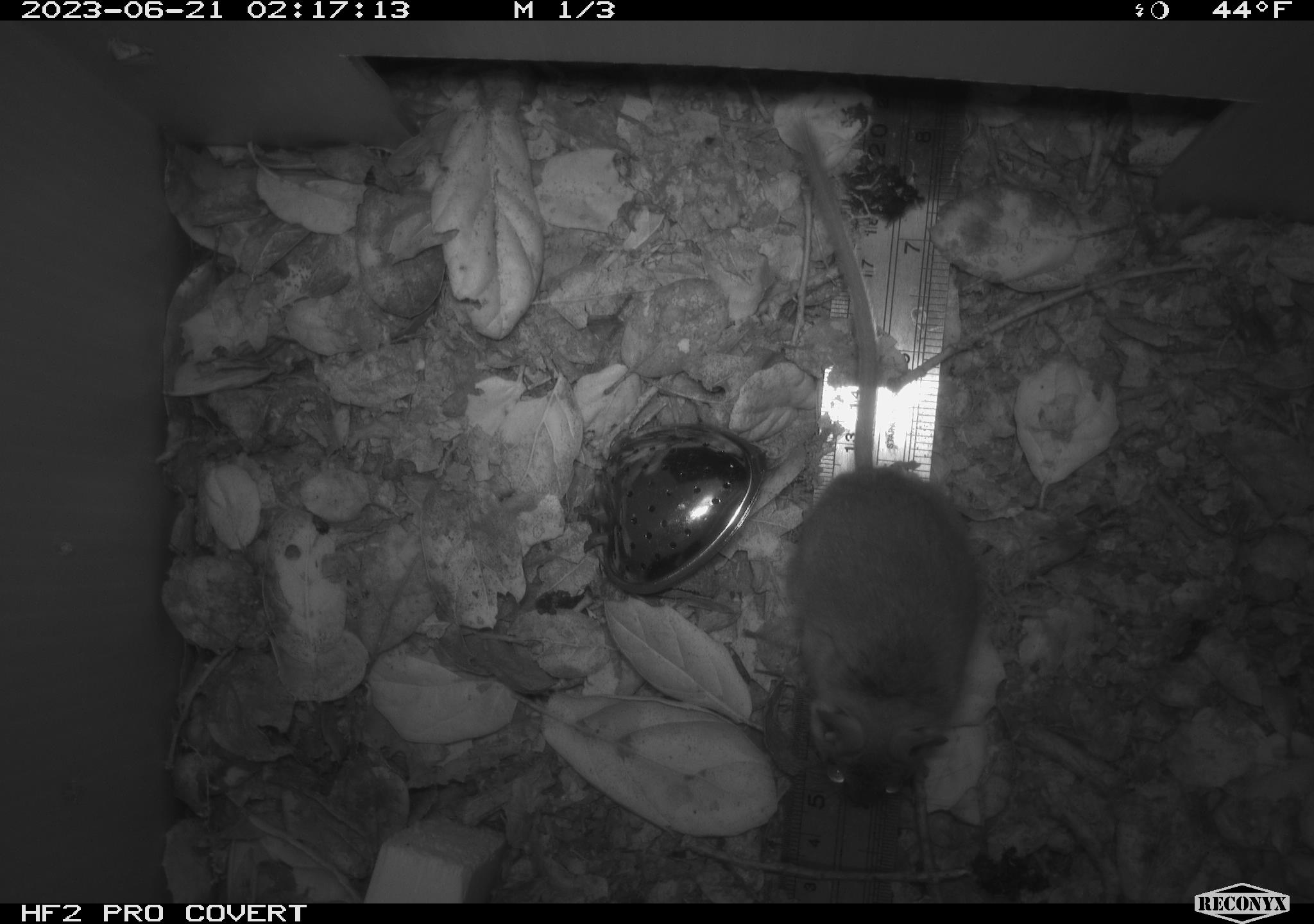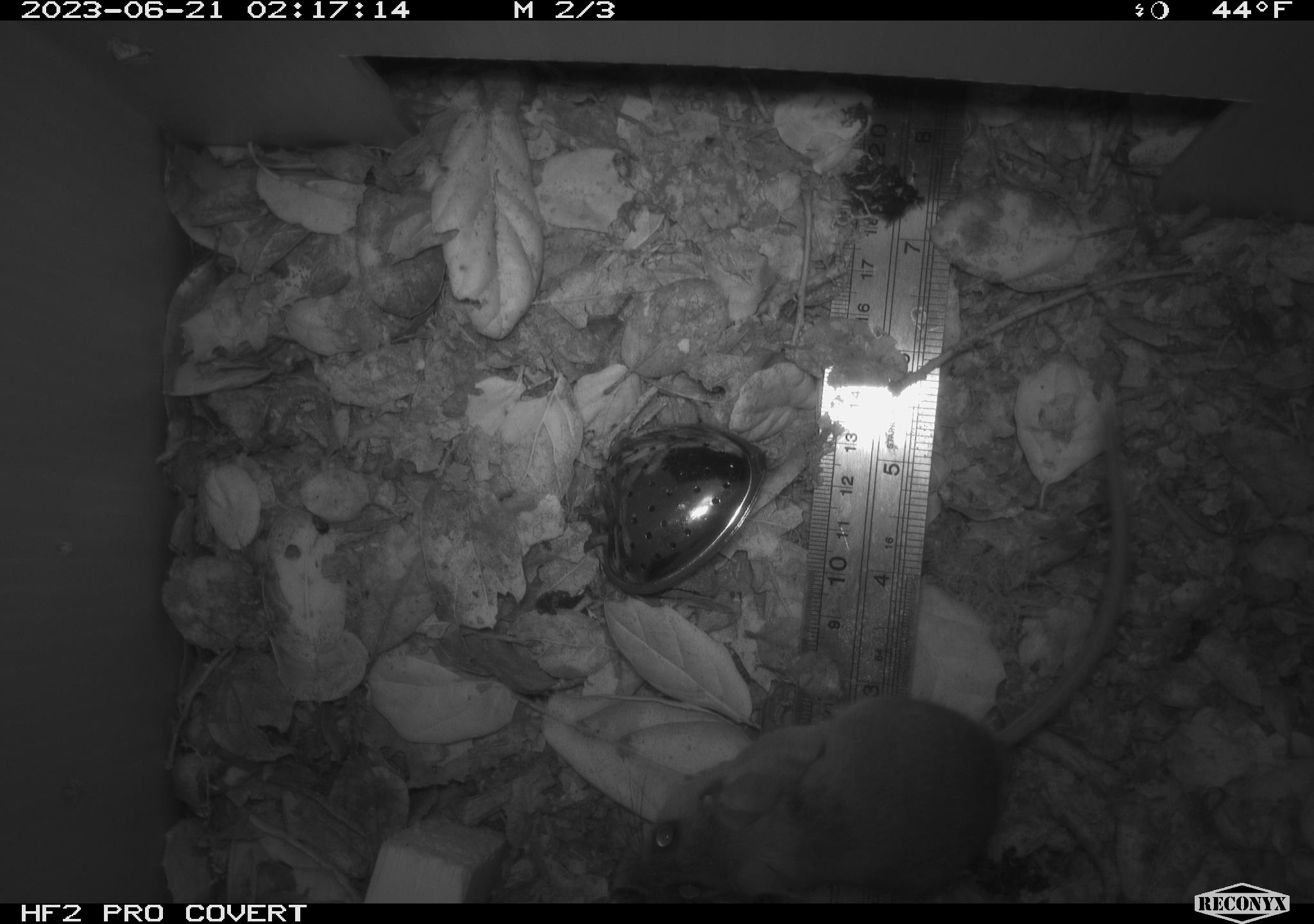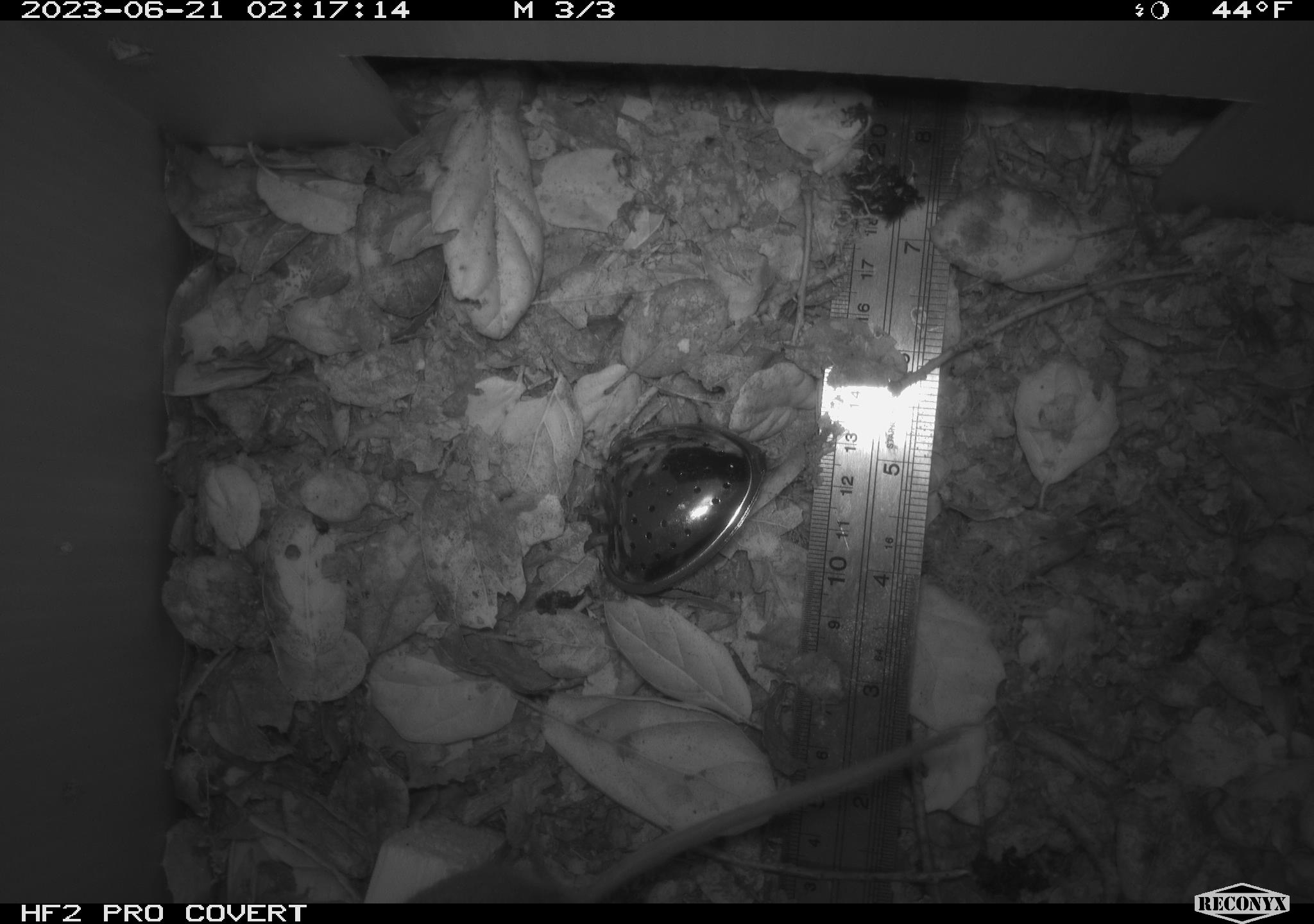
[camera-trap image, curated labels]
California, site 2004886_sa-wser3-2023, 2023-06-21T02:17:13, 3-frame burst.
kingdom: Animalia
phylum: Chordata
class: Mammalia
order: Rodentia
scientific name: Rodentia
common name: mouse species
Mouse species (Rodentia).